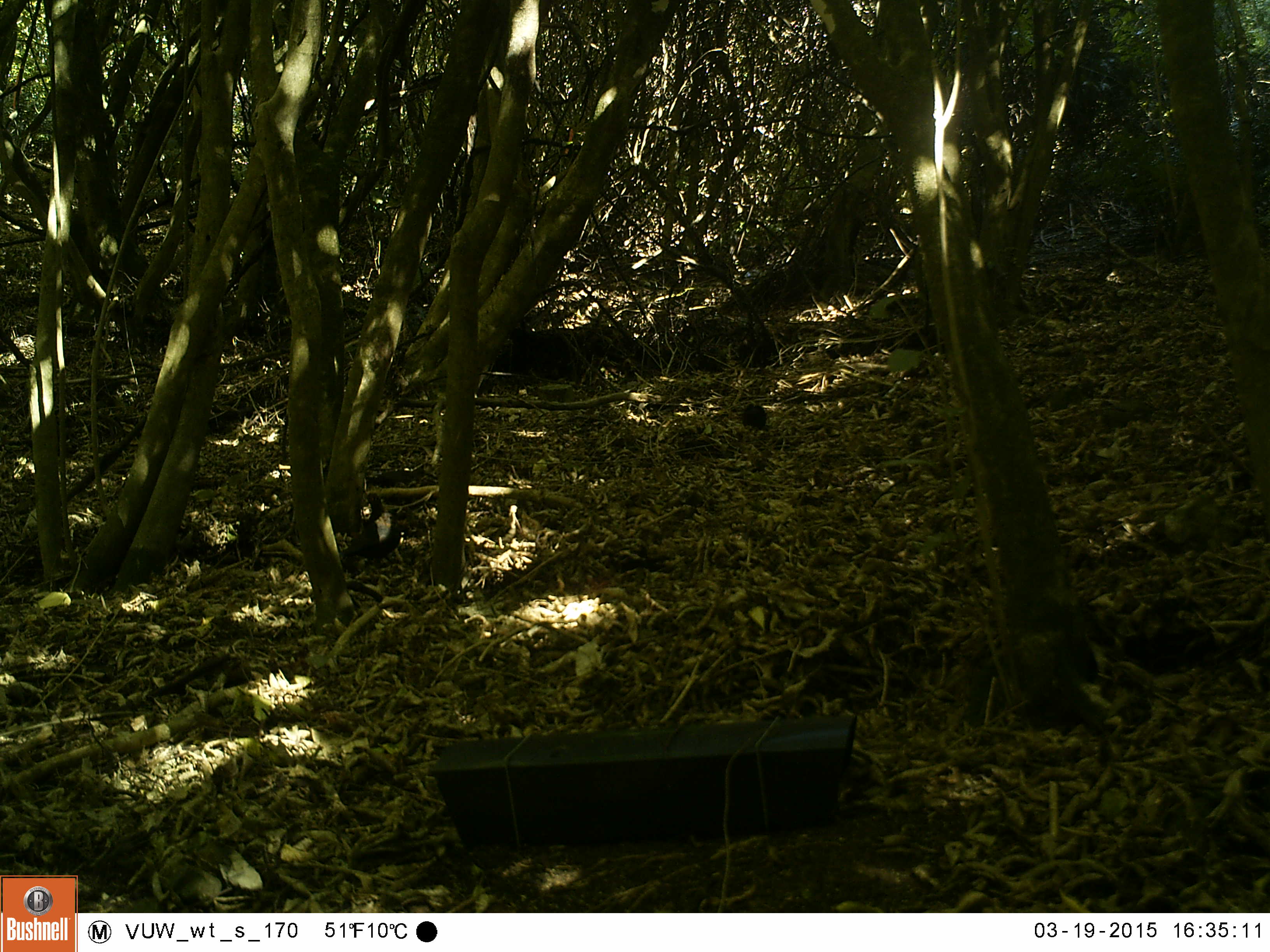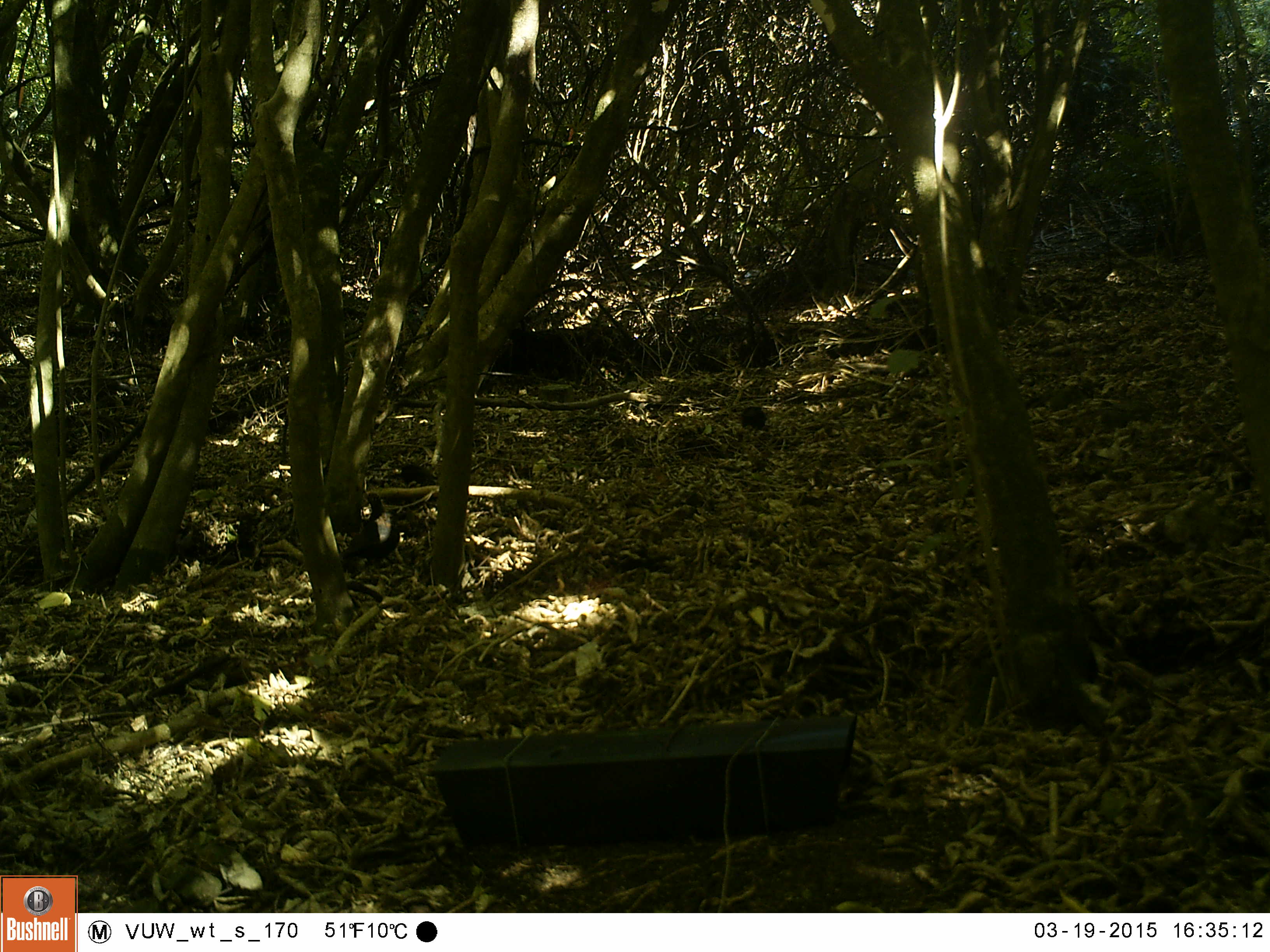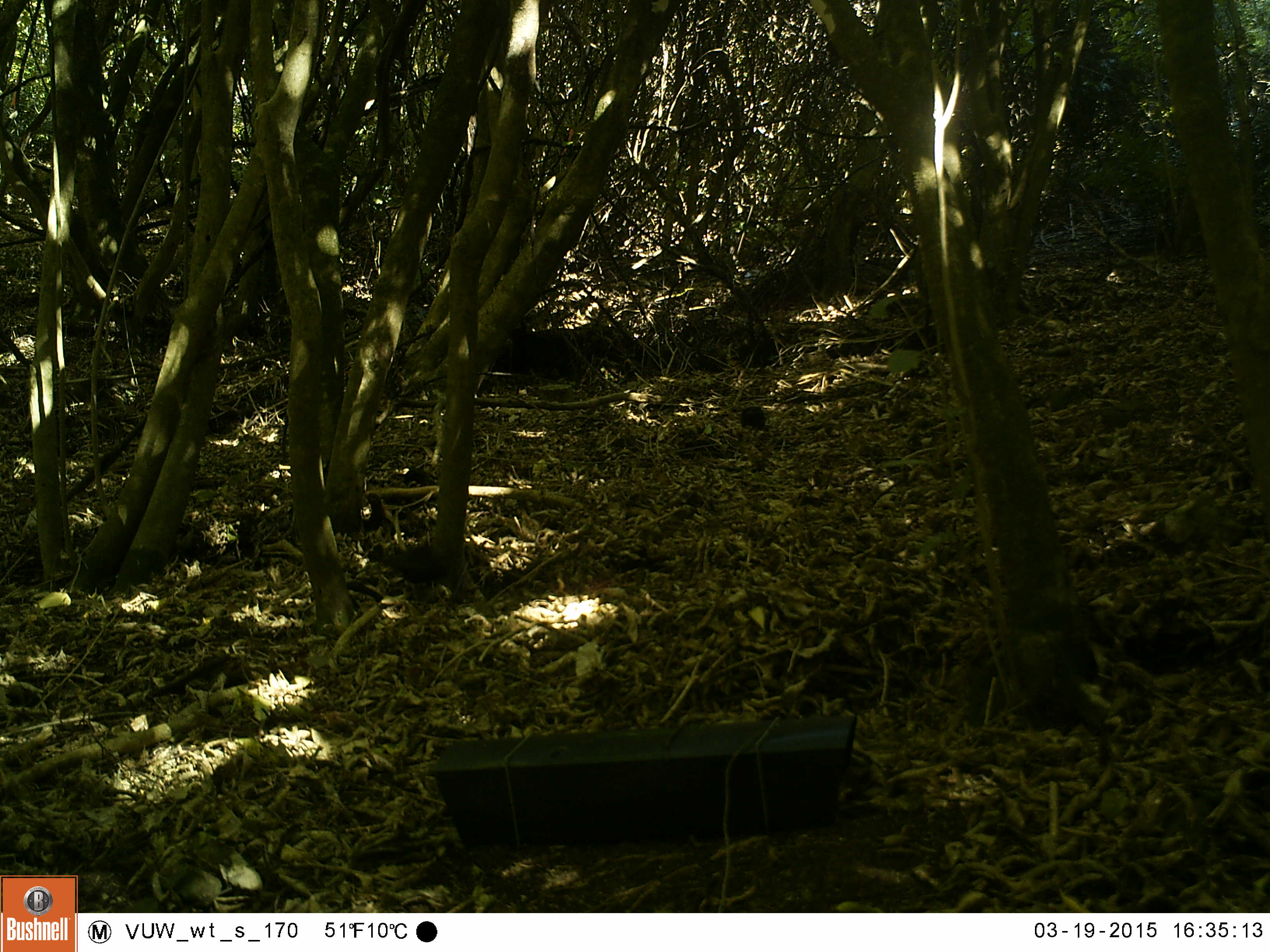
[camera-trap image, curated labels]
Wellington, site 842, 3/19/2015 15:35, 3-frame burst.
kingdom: Animalia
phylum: Chordata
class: Aves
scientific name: Aves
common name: bird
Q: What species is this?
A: Bird (Aves).